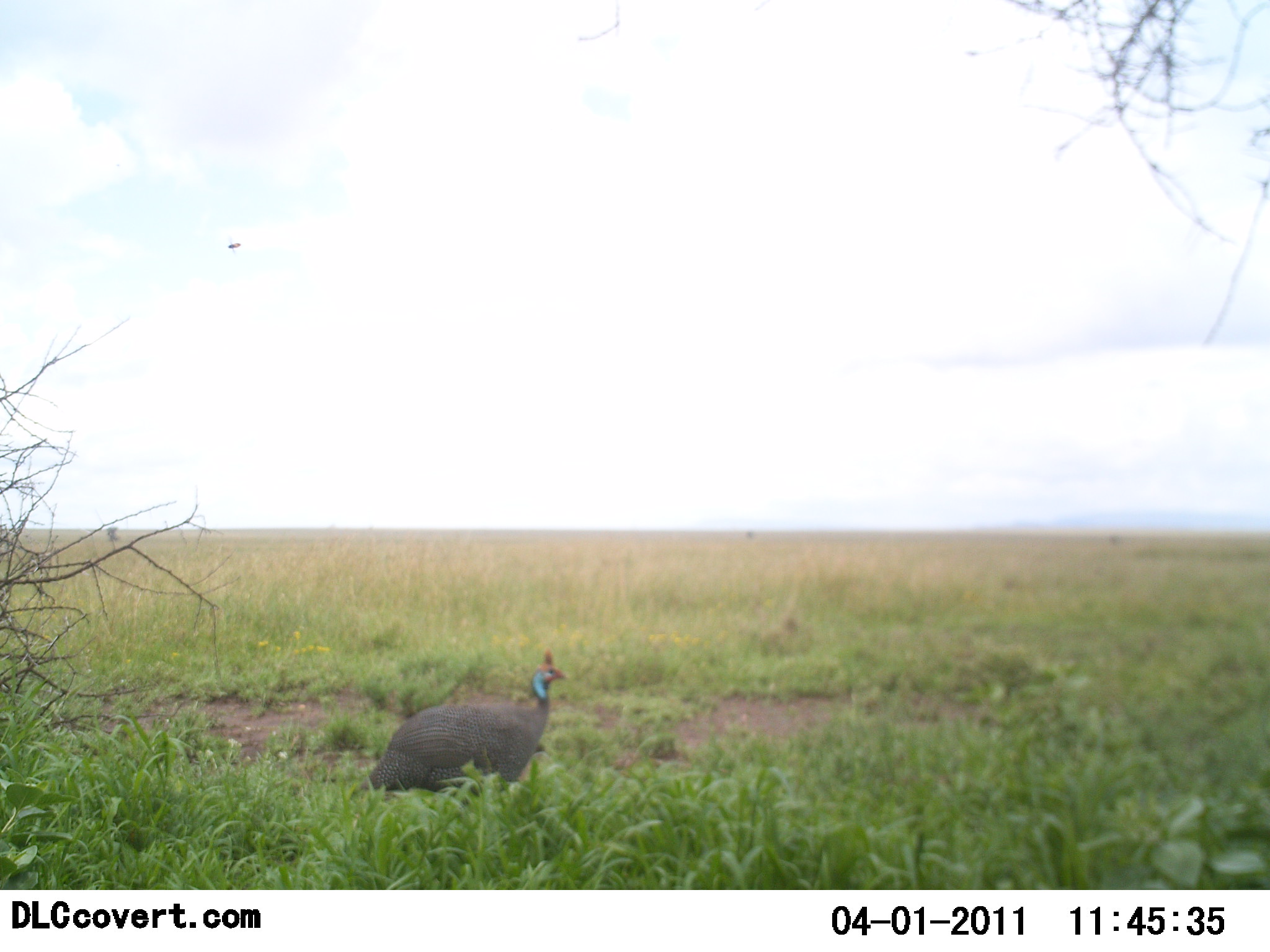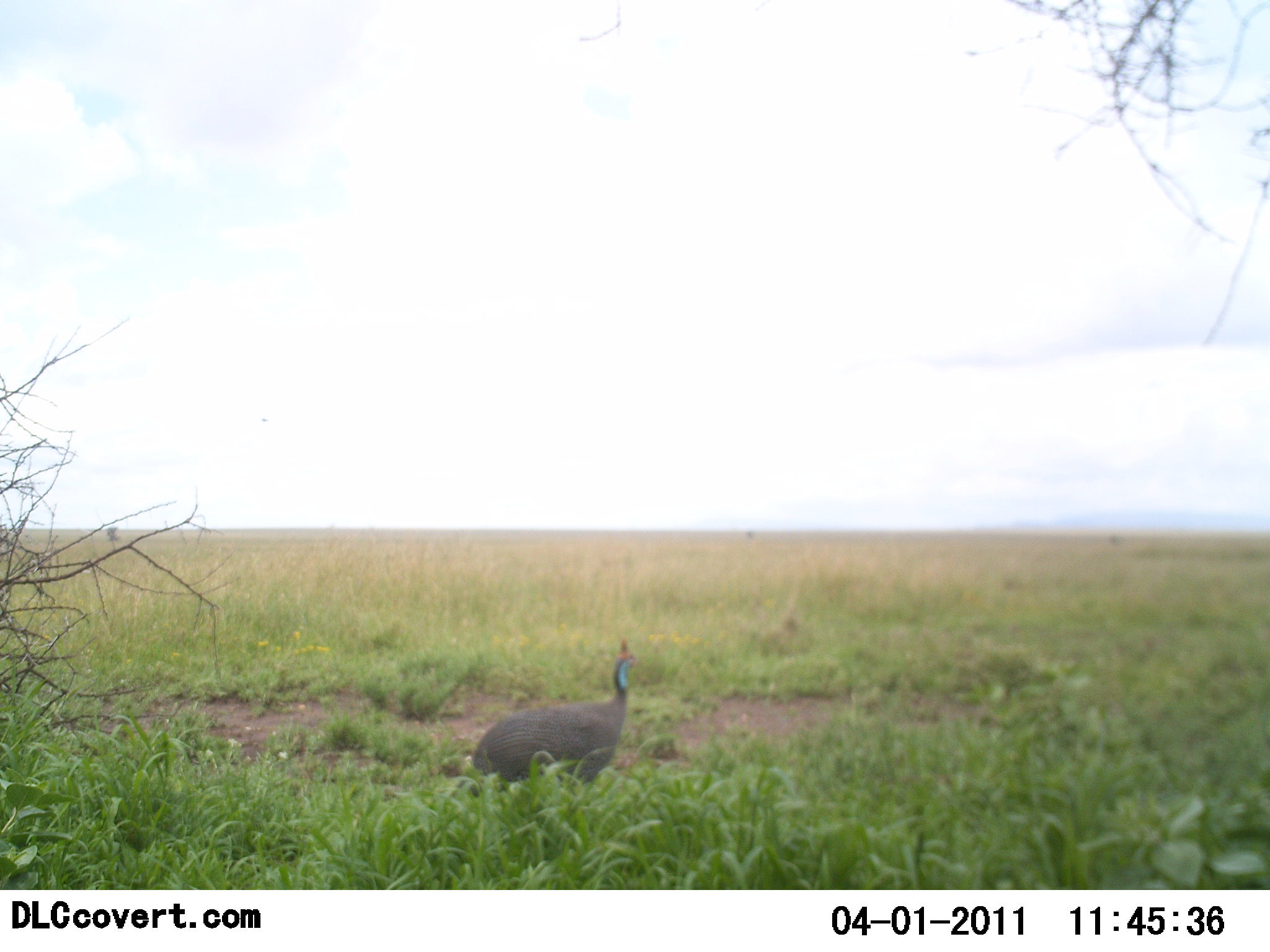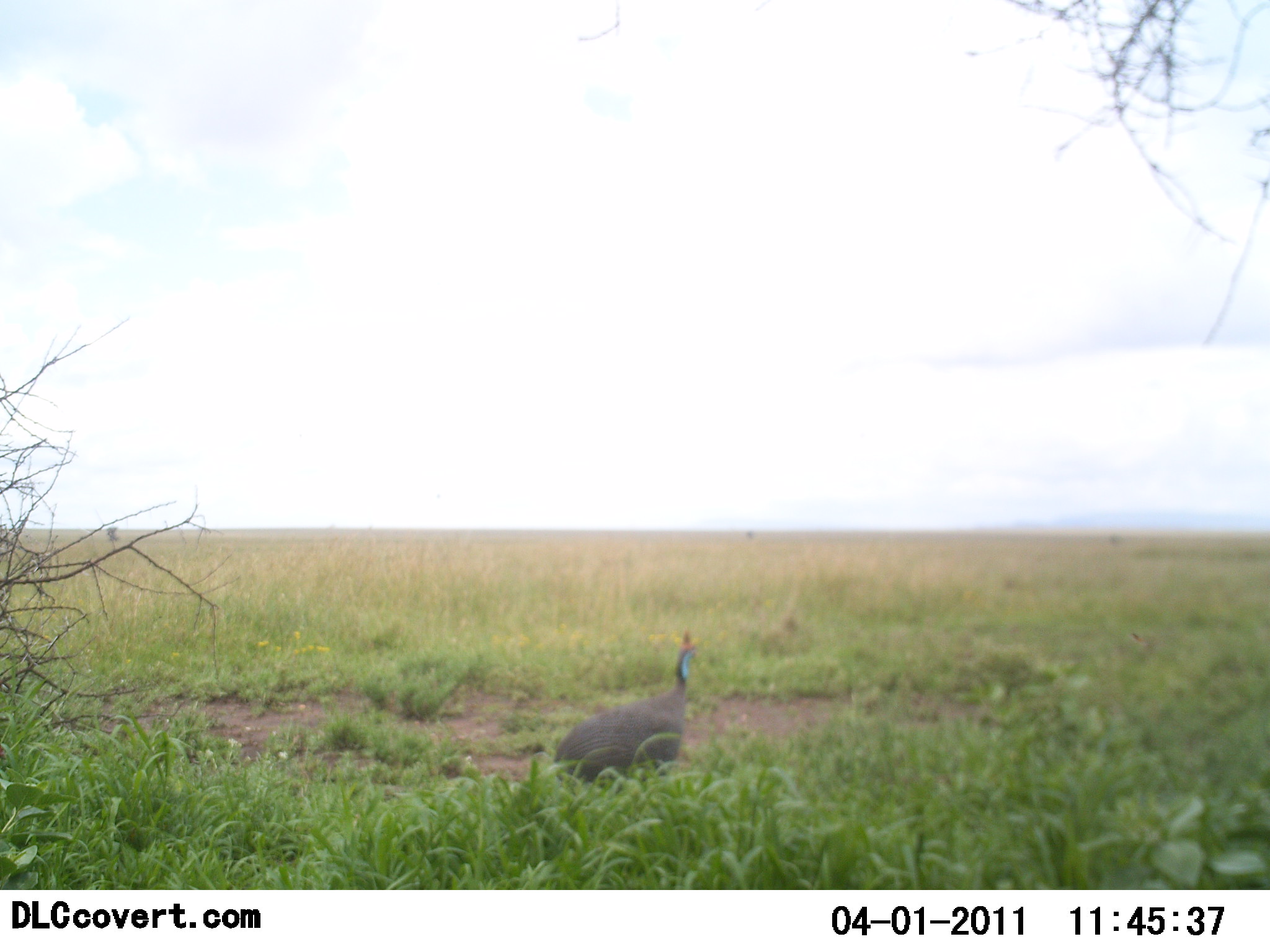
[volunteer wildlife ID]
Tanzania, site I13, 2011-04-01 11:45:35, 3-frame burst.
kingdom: Animalia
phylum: Chordata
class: Aves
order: Galliformes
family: Numididae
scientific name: Numididae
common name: guinea fowl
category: guineafowl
Guineafowl (guinea fowl) (Numididae), count 1. Behavior (volunteer vote fractions): standing 14%, resting 0%, moving 86%, interacting 0%. Young present (vote fraction): 0%. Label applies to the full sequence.